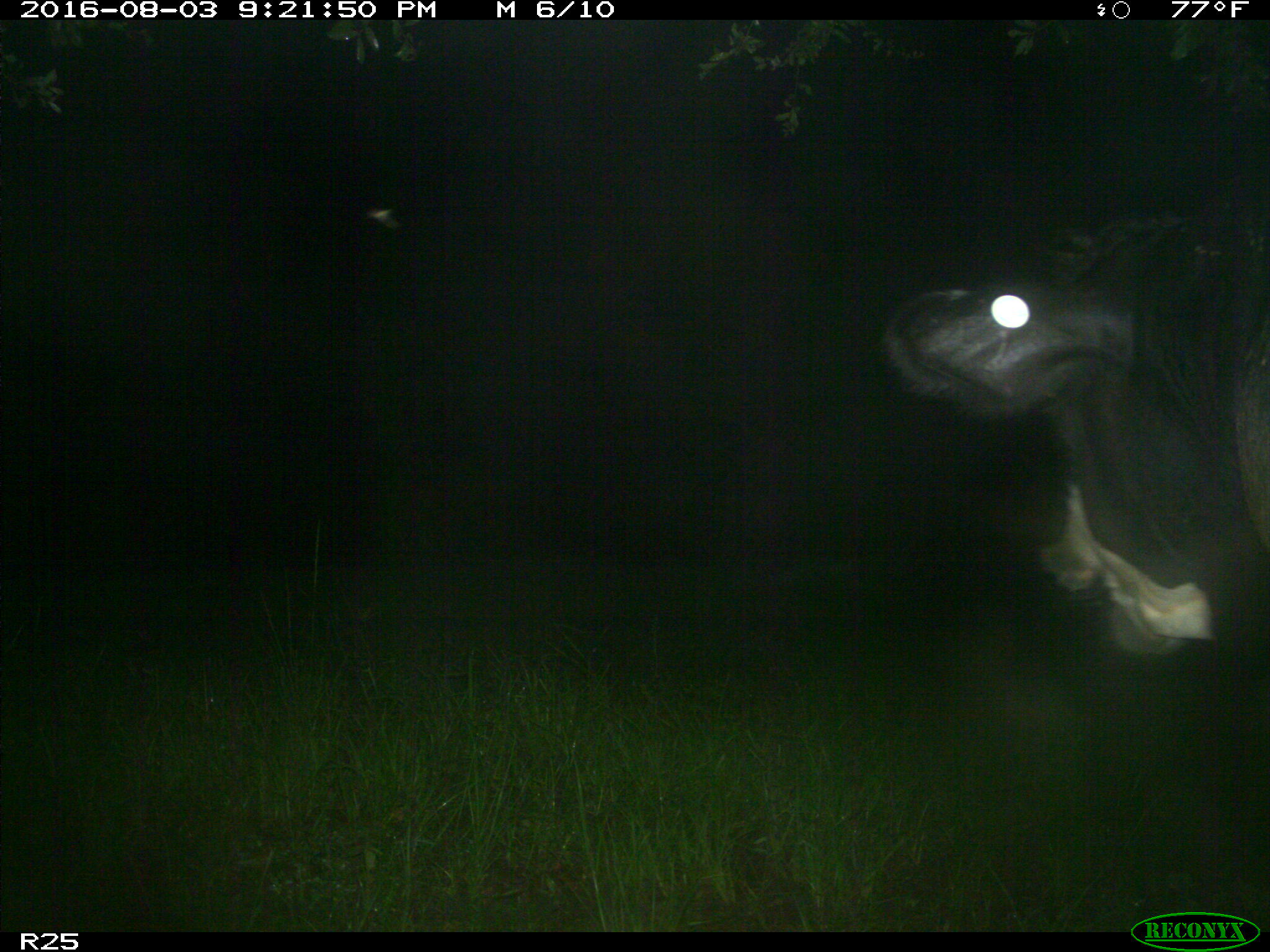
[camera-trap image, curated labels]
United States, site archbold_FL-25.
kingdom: Animalia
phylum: Chordata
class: Mammalia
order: Artiodactyla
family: Bovidae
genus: Bos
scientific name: Bos taurus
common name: domestic cow